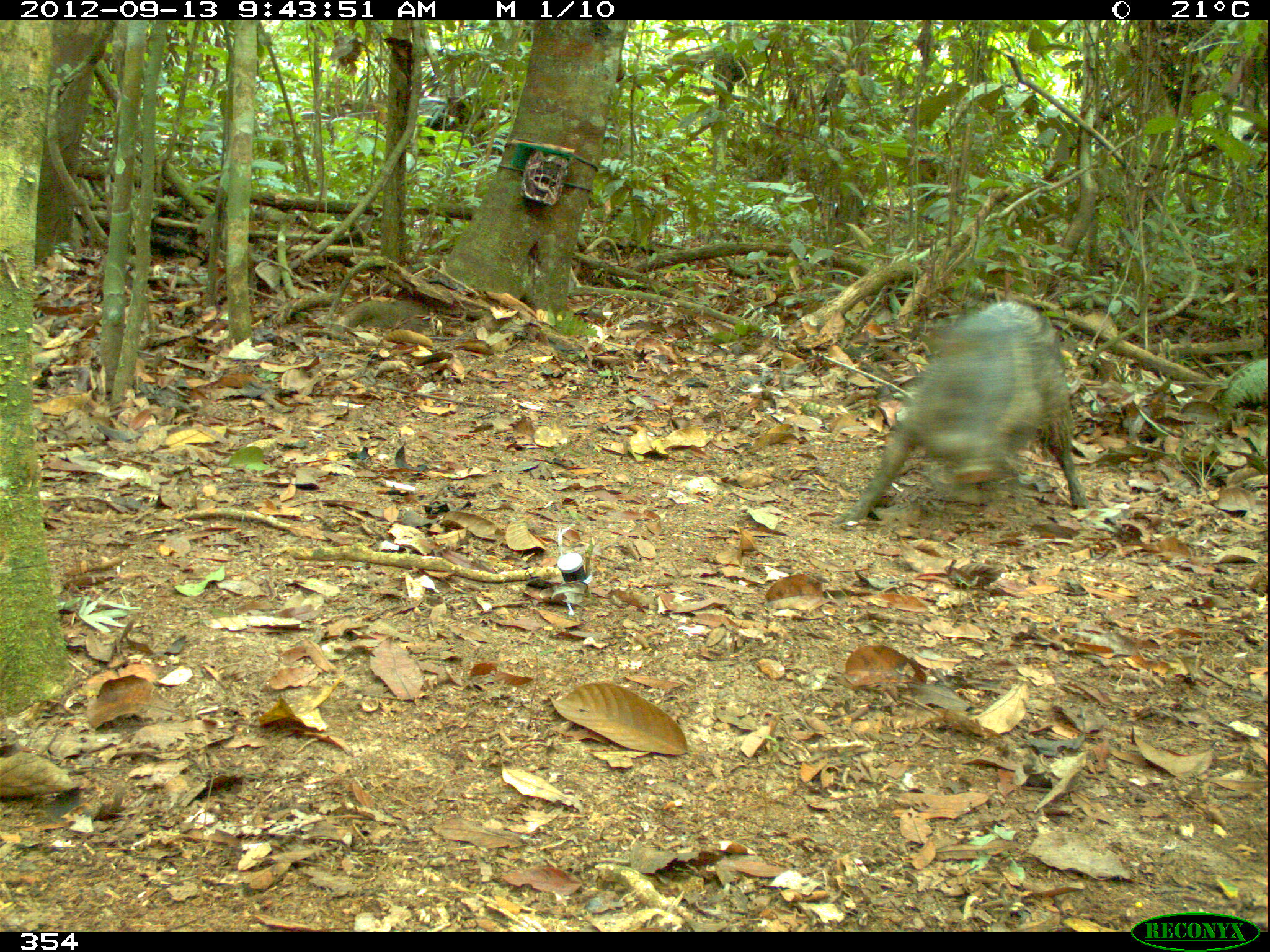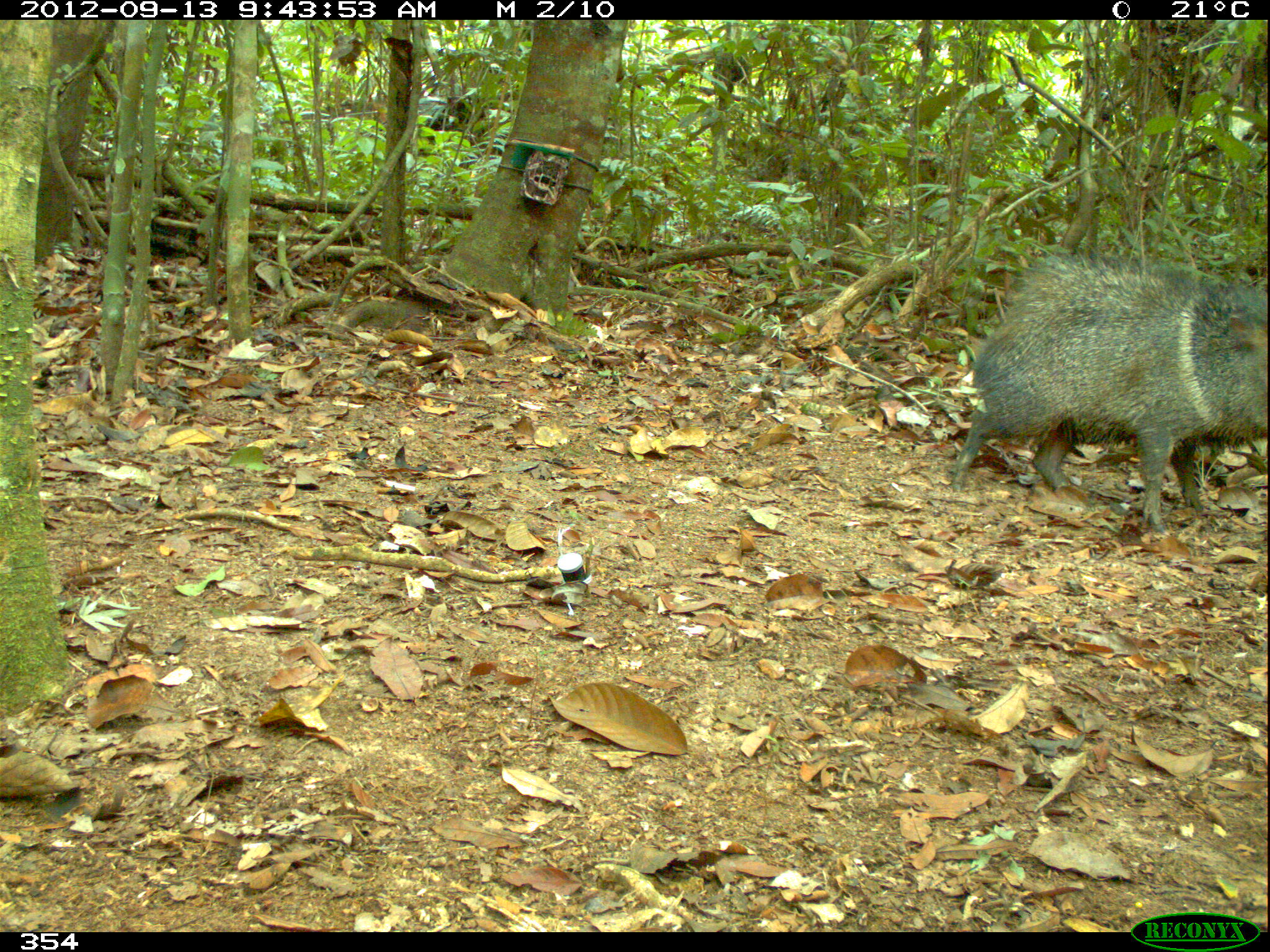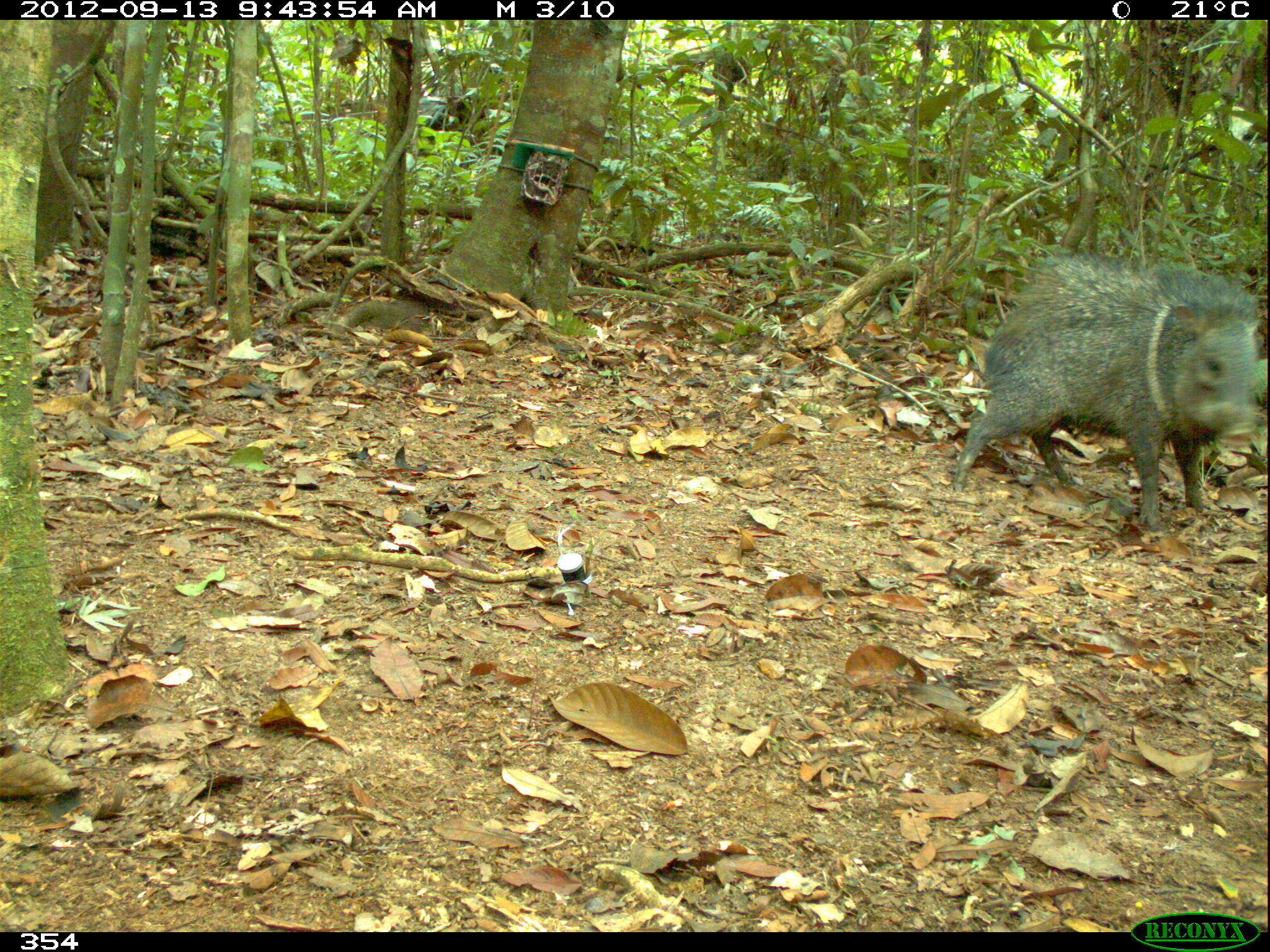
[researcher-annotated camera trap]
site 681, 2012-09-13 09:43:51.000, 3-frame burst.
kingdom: Animalia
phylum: Chordata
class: Mammalia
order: Artiodactyla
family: Tayassuidae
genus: Pecari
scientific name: Pecari tajacu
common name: collared peccary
Pecari tajacu (collared peccary).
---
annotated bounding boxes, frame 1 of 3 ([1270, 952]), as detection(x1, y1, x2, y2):
pecari tajacu: detection(831, 299, 1092, 532)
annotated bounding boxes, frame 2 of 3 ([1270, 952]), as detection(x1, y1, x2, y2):
pecari tajacu: detection(948, 244, 1270, 535)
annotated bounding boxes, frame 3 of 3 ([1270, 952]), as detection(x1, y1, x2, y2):
pecari tajacu: detection(950, 244, 1262, 532)